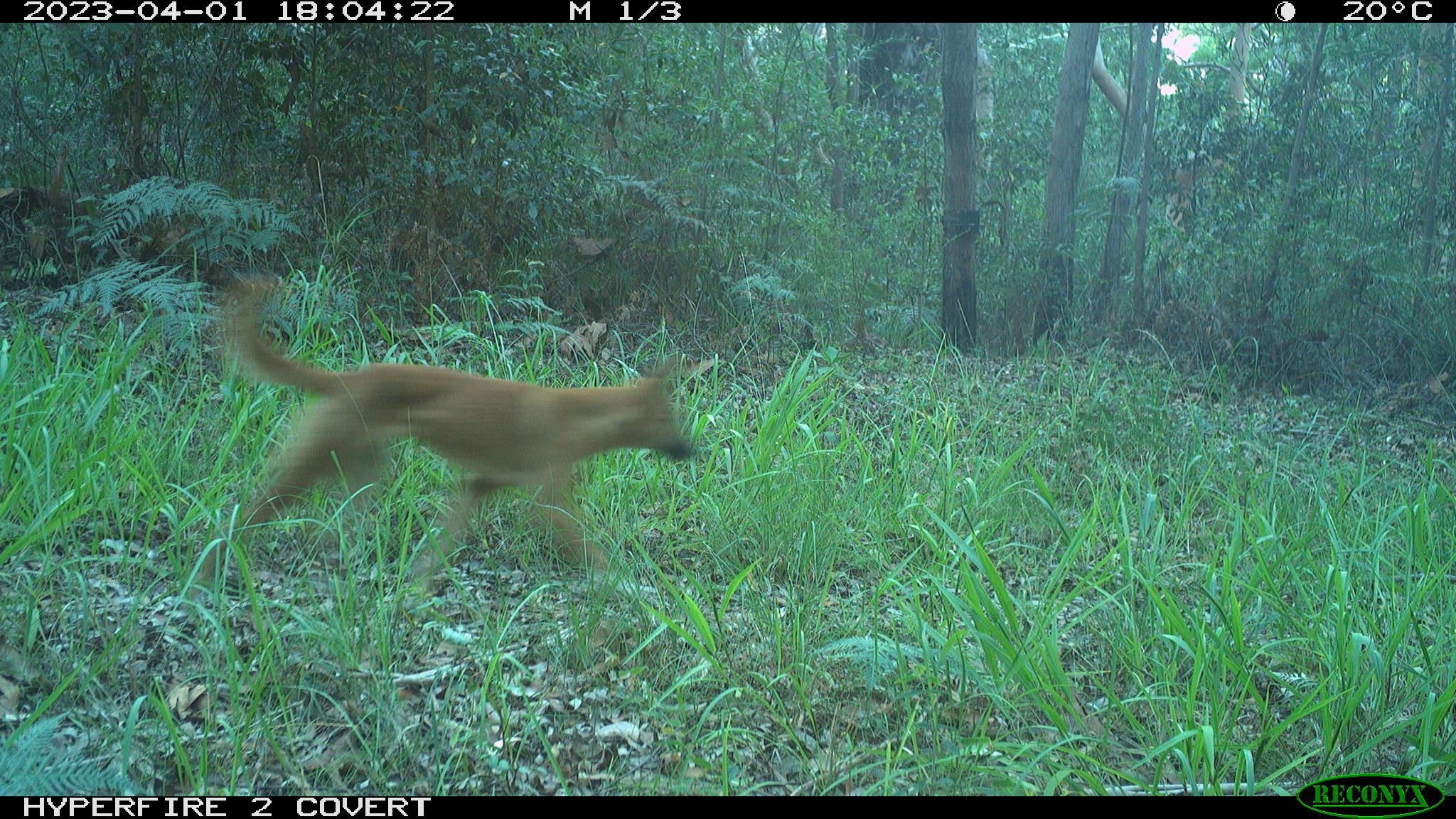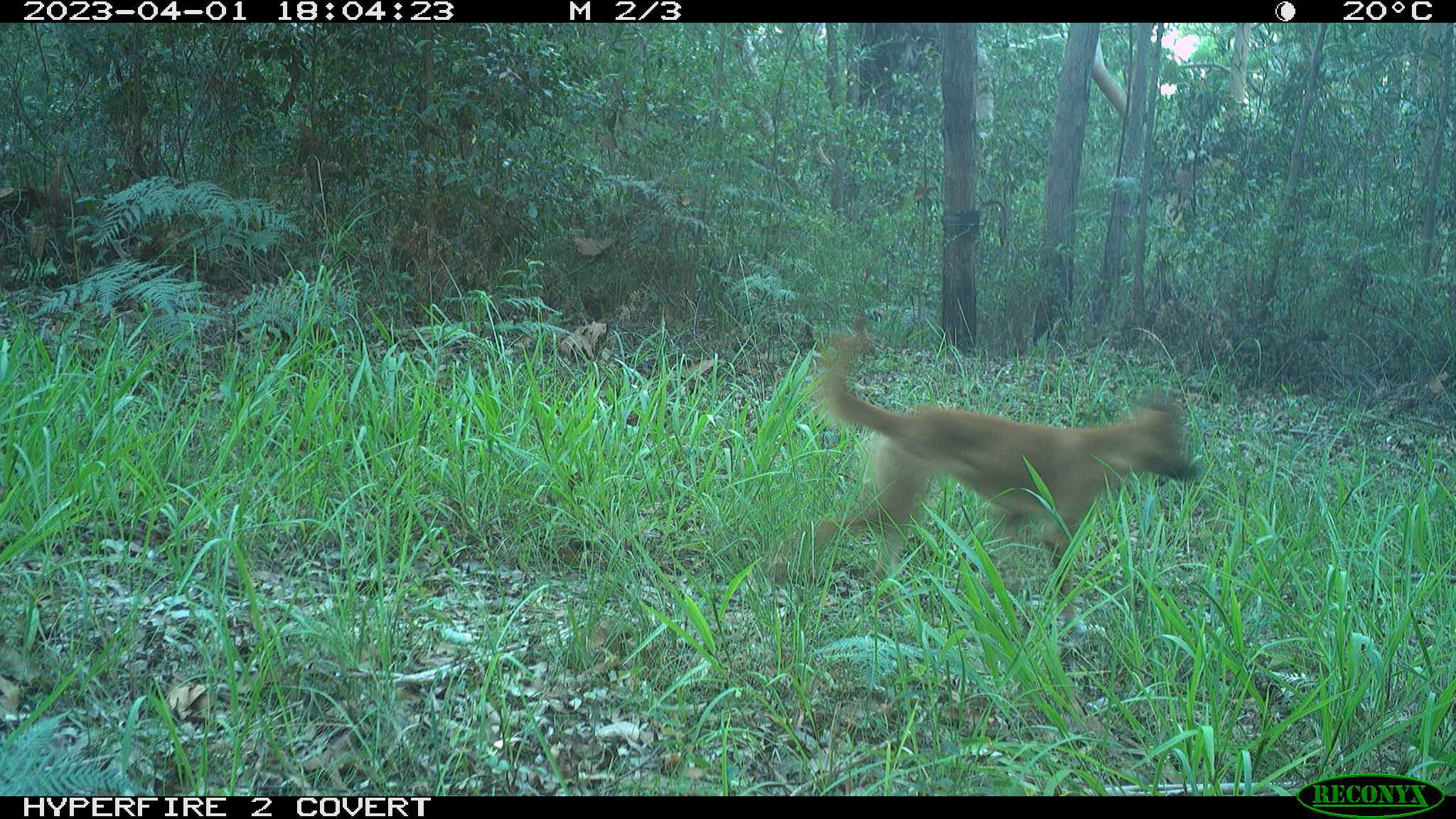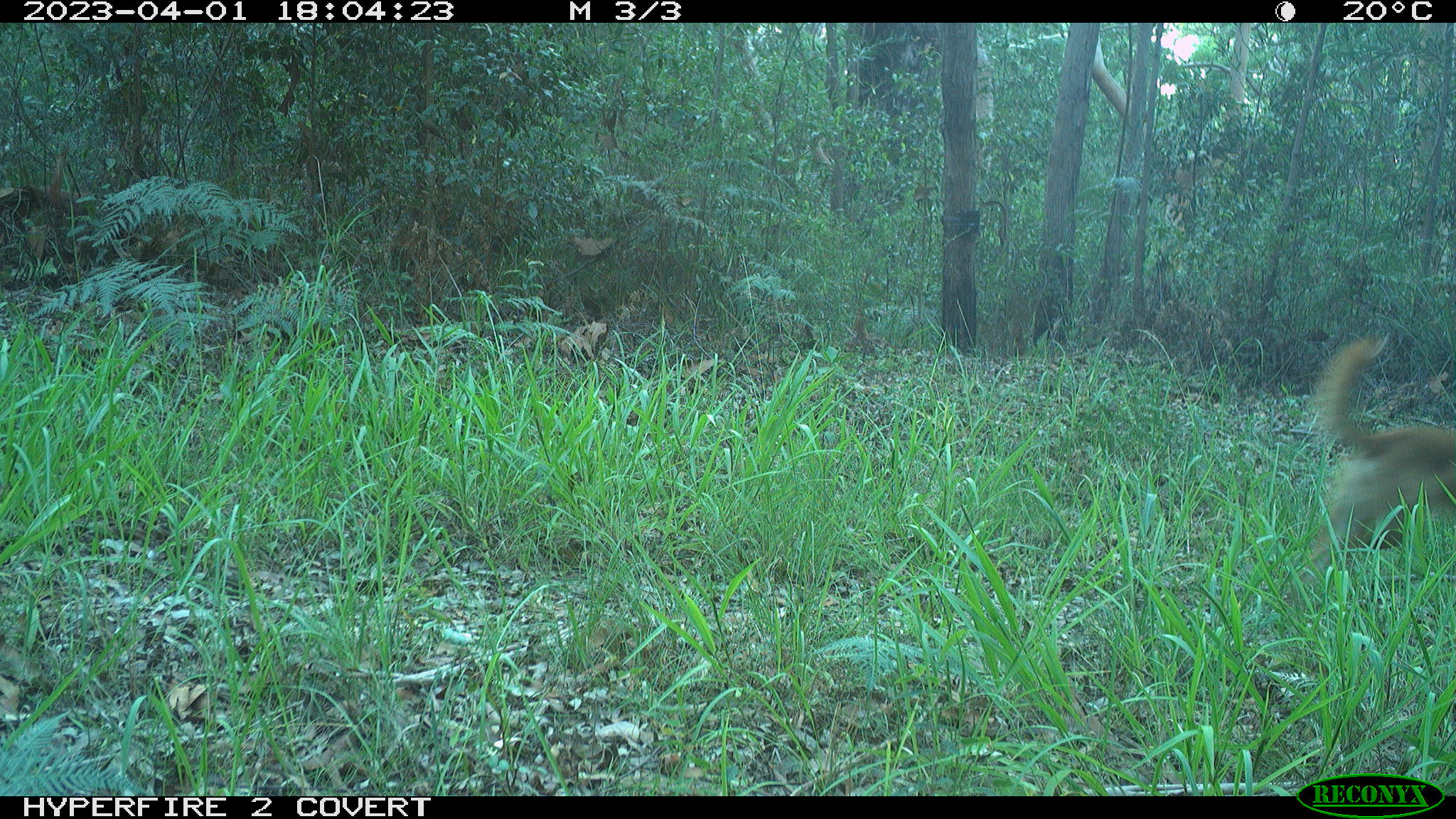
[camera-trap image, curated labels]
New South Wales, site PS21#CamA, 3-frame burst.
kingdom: Animalia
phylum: Chordata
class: Mammalia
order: Carnivora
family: Canidae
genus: Canis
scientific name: Canis familiaris dingo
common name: dingo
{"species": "dingo (Canis familiaris dingo)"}